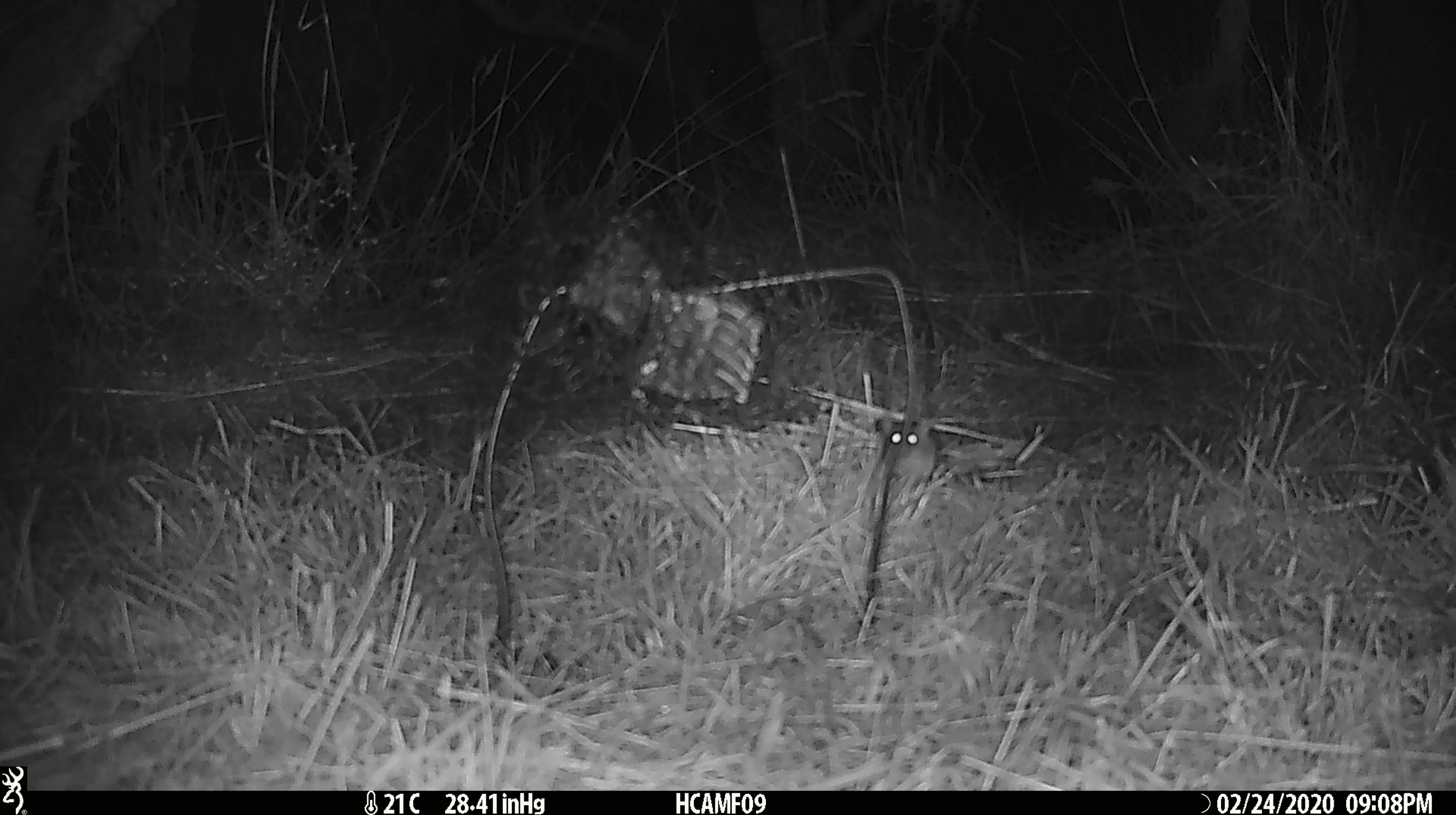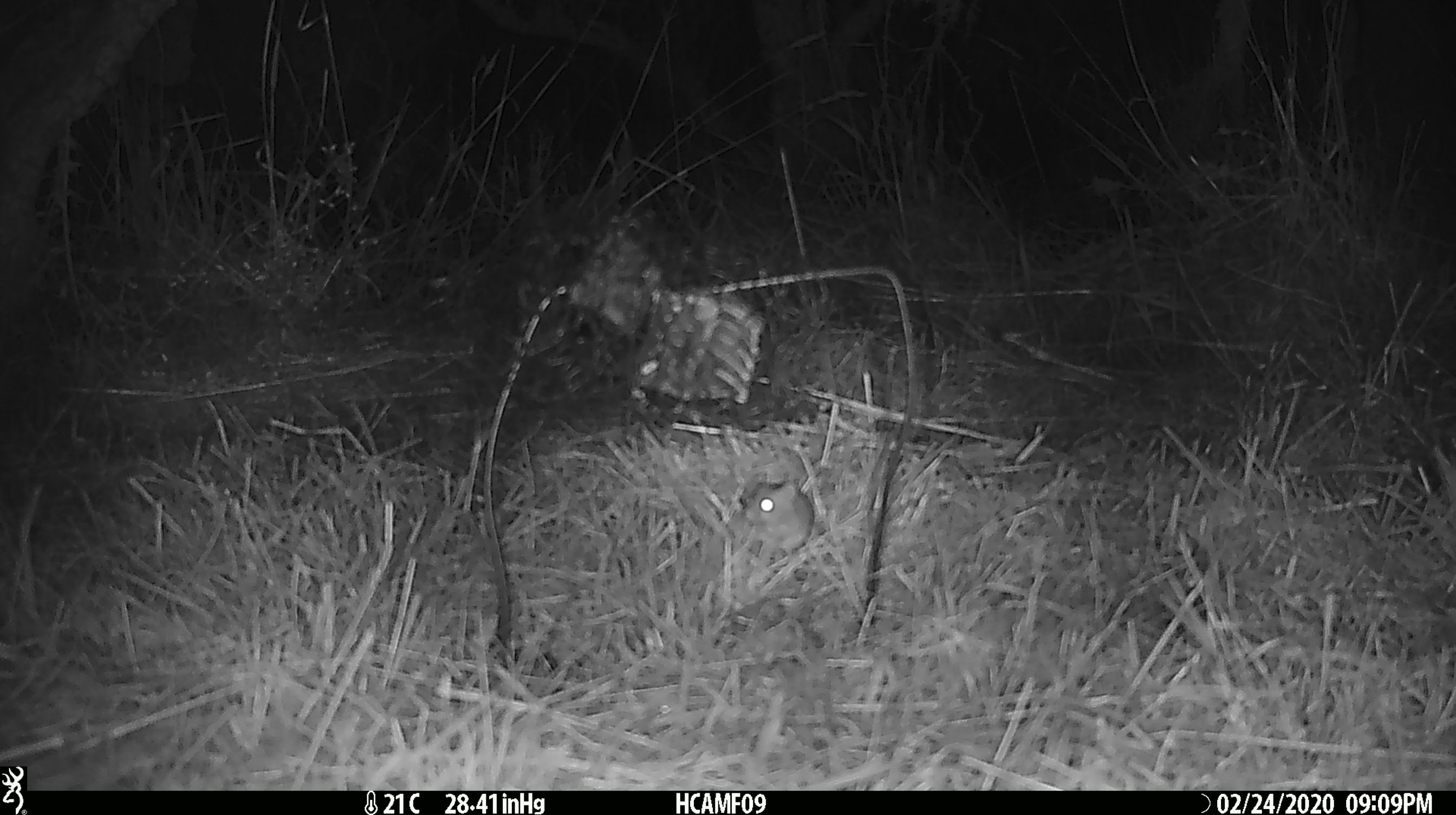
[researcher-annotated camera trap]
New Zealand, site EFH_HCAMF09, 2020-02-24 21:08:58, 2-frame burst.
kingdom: Animalia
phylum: Chordata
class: Mammalia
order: Rodentia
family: Muridae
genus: Mus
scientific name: Mus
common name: mouse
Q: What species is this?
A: Mouse (Mus).